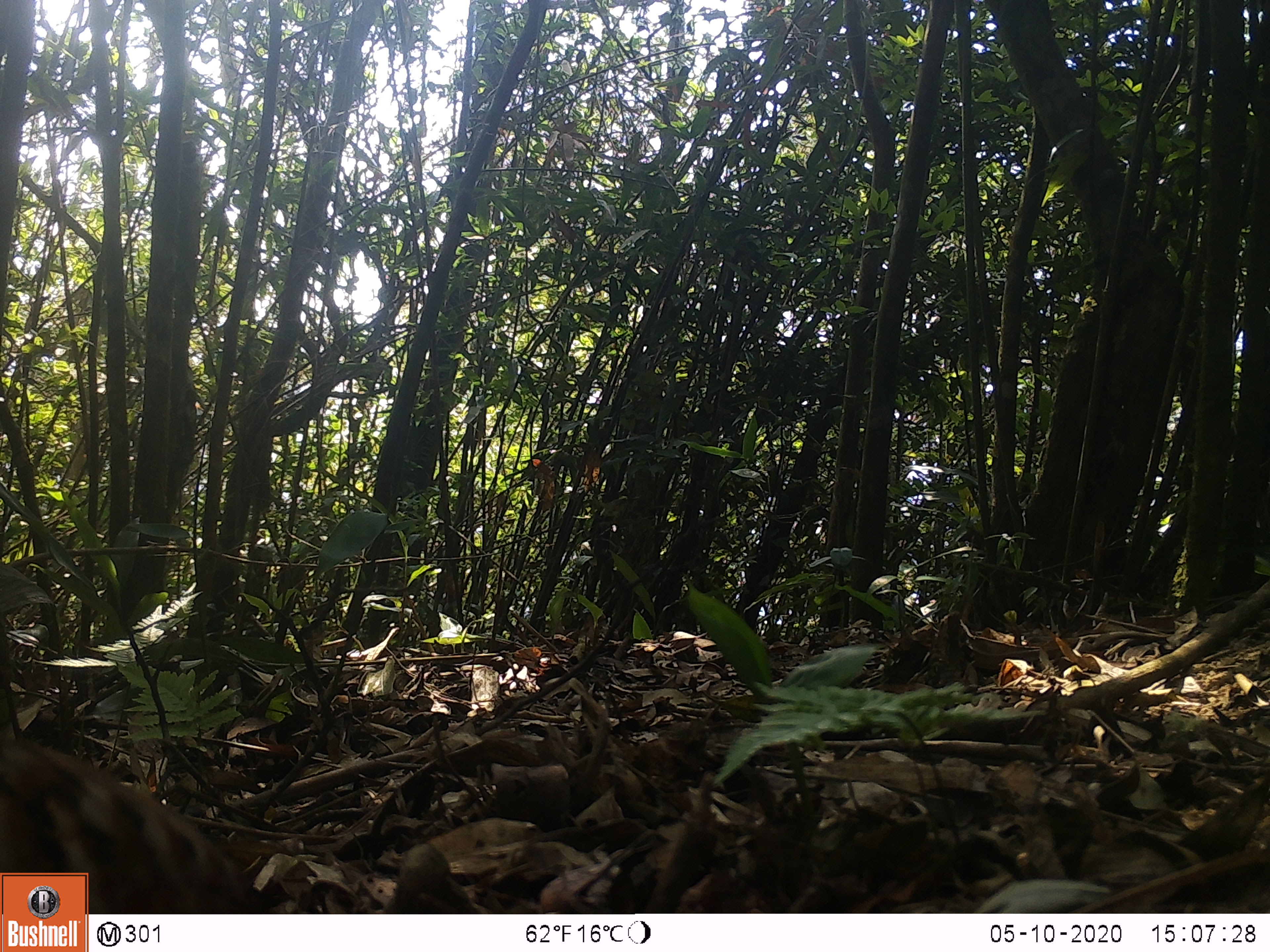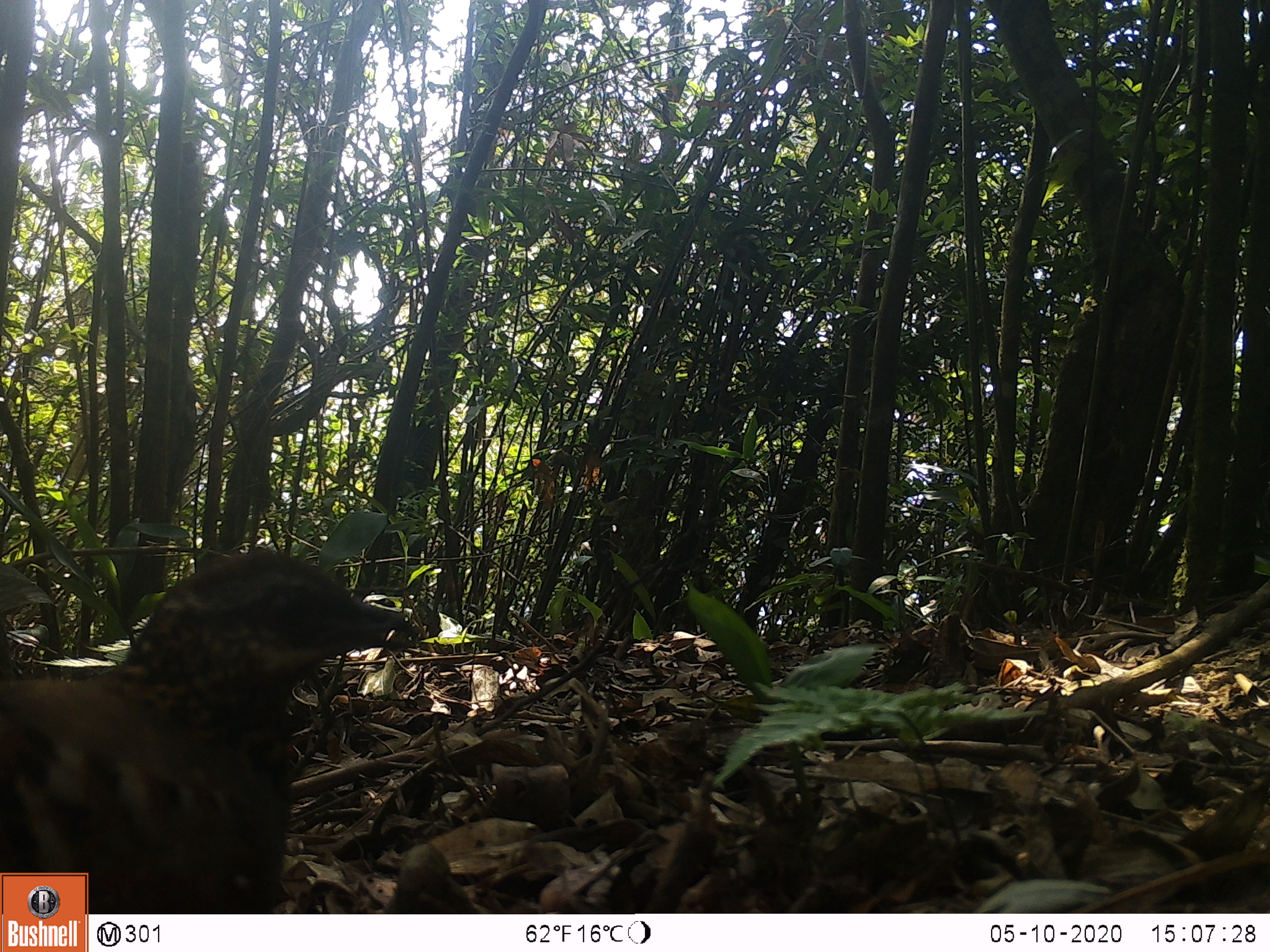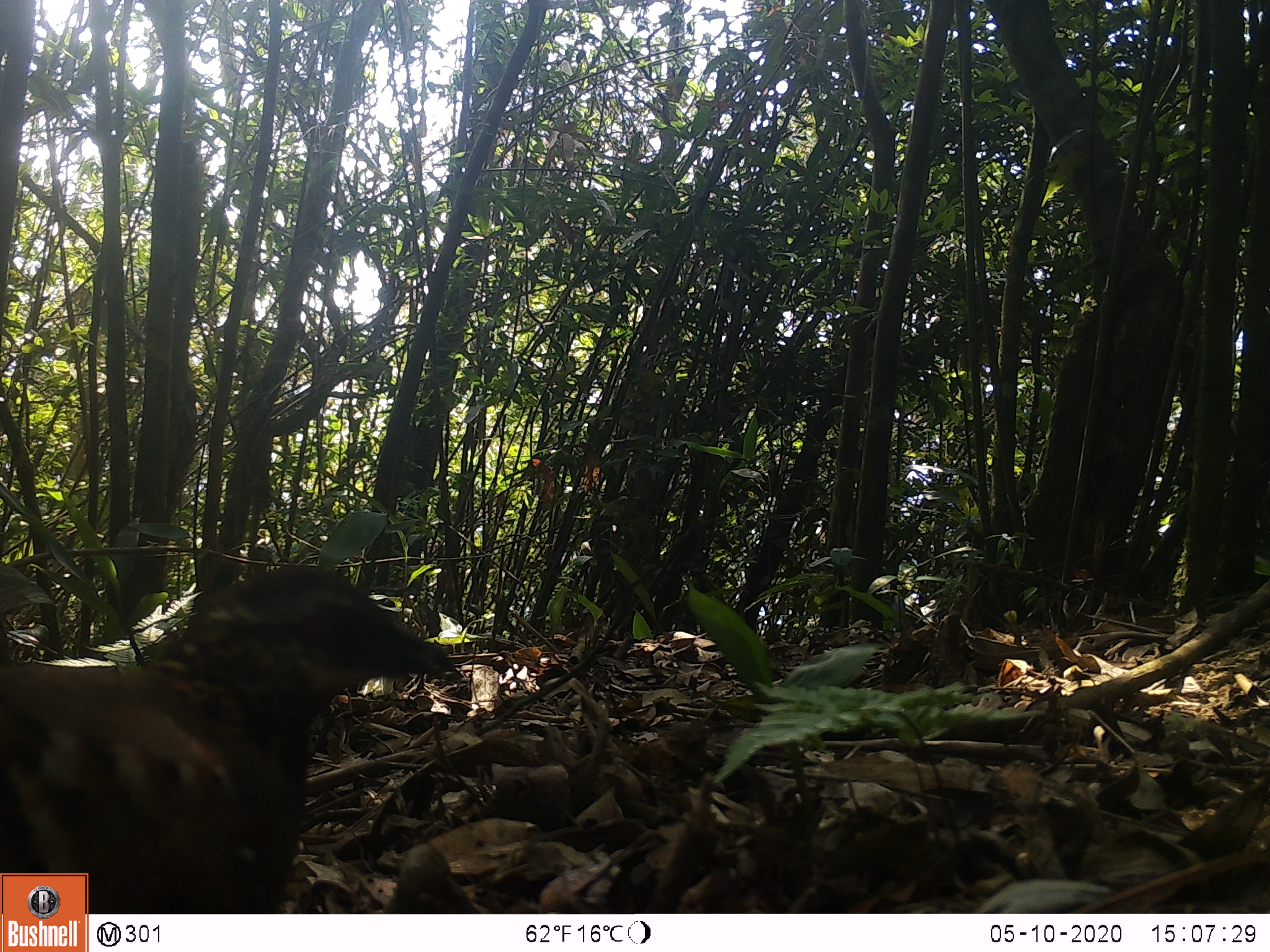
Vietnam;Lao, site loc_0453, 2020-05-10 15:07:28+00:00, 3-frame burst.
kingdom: Animalia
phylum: Chordata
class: Aves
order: Galliformes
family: Phasianidae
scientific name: Phasianidae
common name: partridge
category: unidentified partridge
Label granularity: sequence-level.